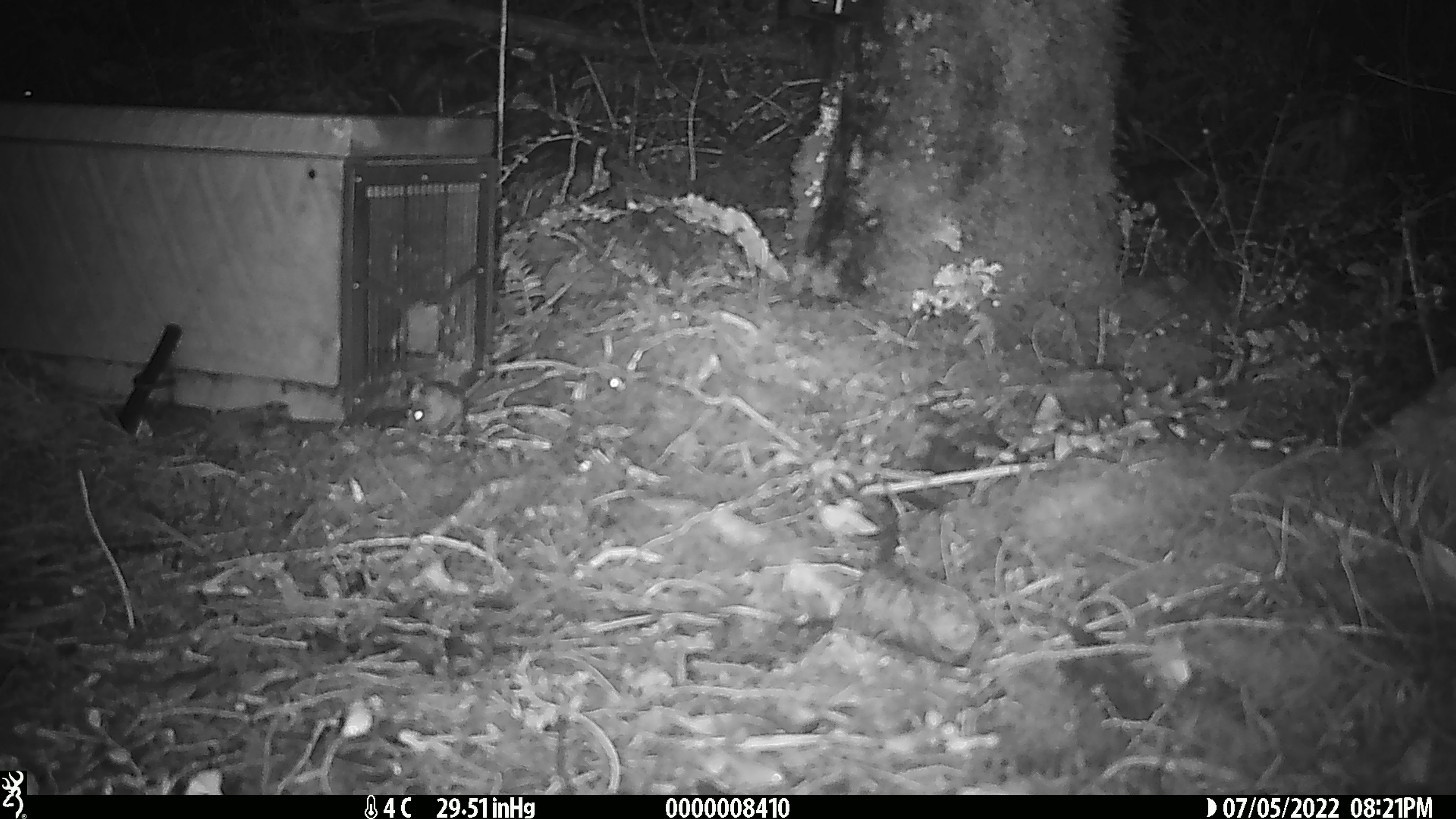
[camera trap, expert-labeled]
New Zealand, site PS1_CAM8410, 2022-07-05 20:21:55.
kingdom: Animalia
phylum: Chordata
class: Mammalia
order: Rodentia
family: Muridae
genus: Mus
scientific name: Mus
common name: mouse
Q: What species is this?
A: Mouse (Mus).